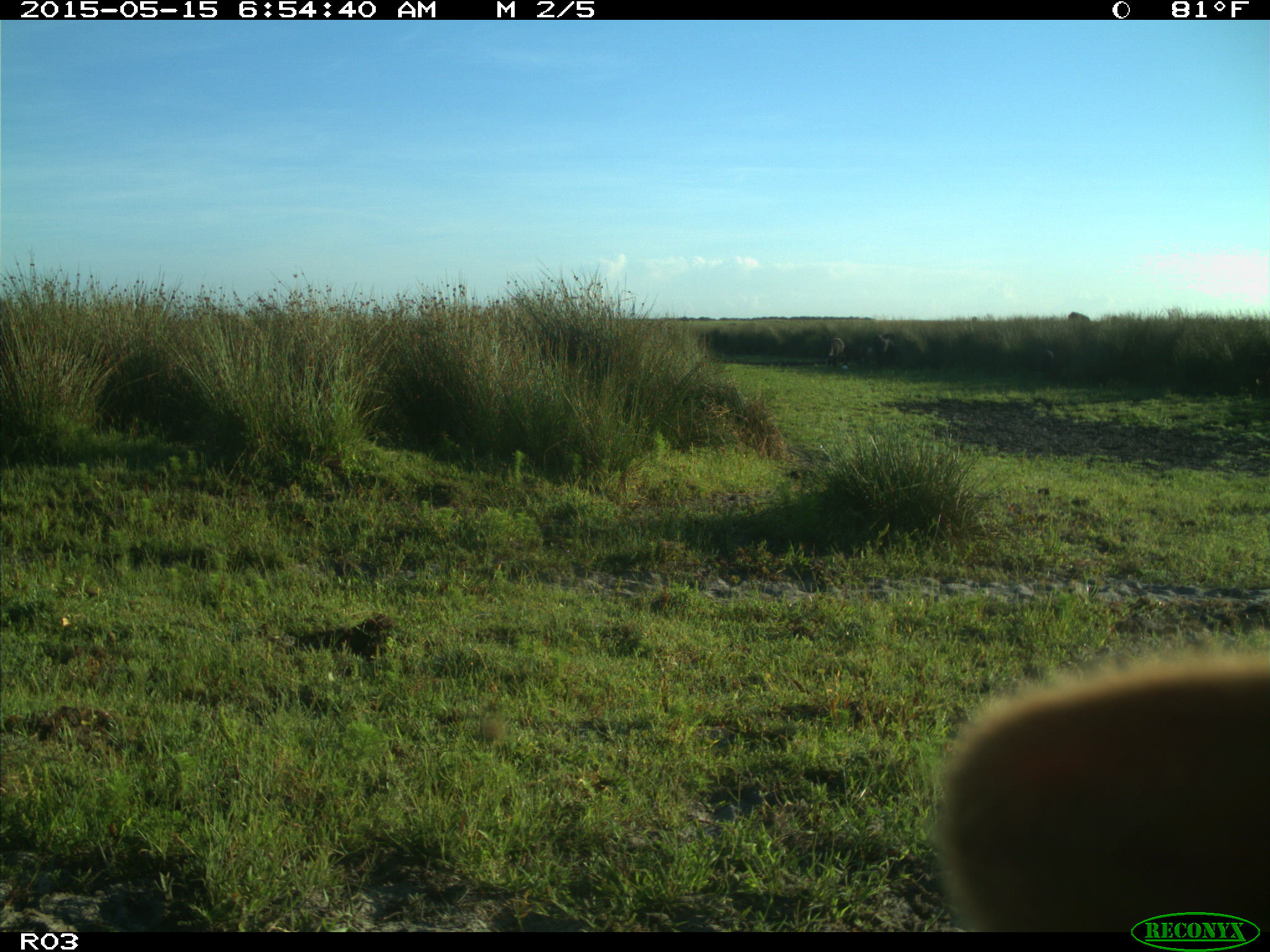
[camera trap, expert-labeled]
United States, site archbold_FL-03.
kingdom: Animalia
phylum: Chordata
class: Mammalia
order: Artiodactyla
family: Bovidae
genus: Bos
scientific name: Bos taurus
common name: domestic cow